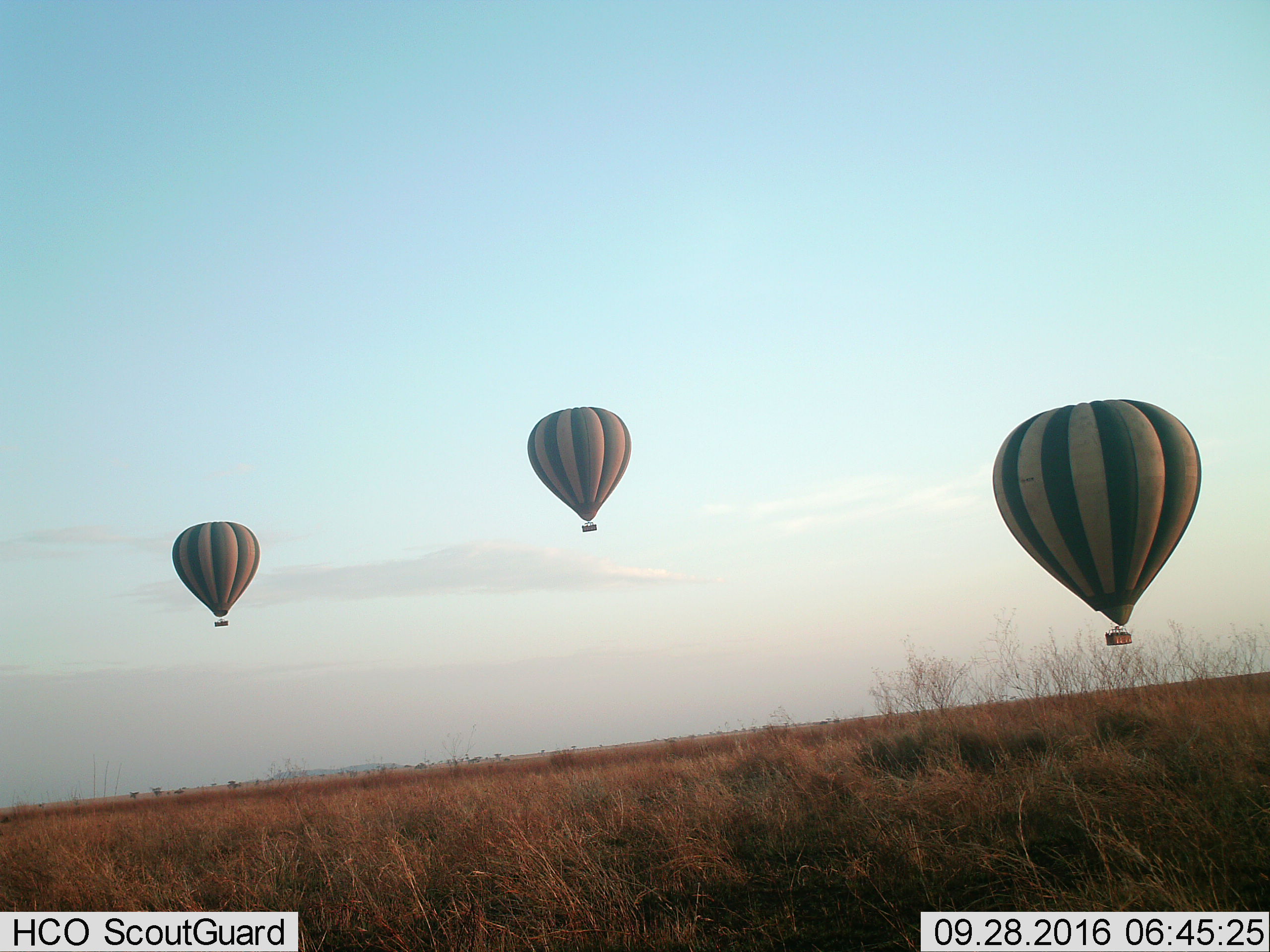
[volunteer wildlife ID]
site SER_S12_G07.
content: unidentified animal